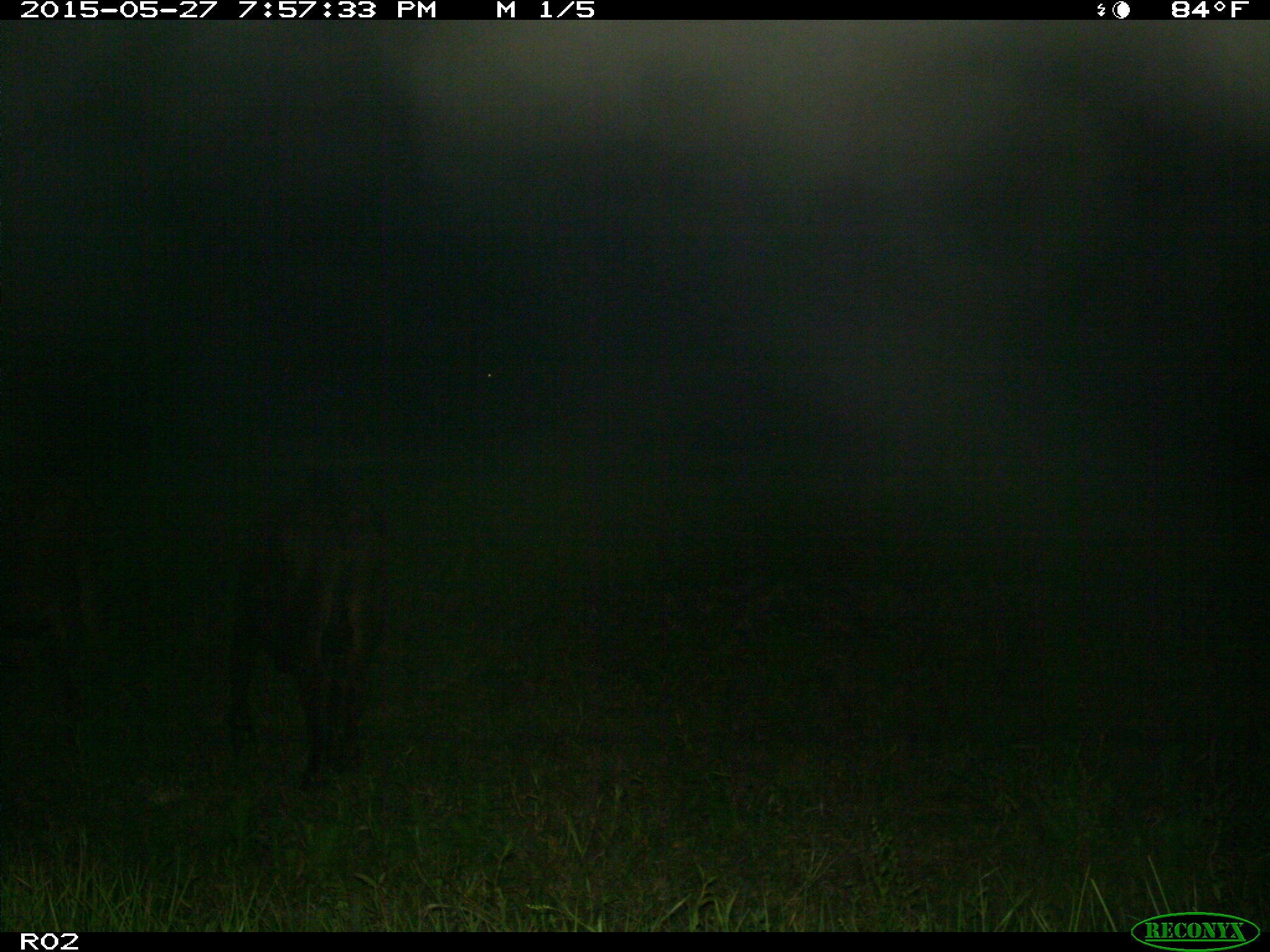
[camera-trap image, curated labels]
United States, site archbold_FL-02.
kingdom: Animalia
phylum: Chordata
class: Mammalia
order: Artiodactyla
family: Bovidae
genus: Bos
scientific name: Bos taurus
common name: domestic cow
Bos taurus (domestic cow).